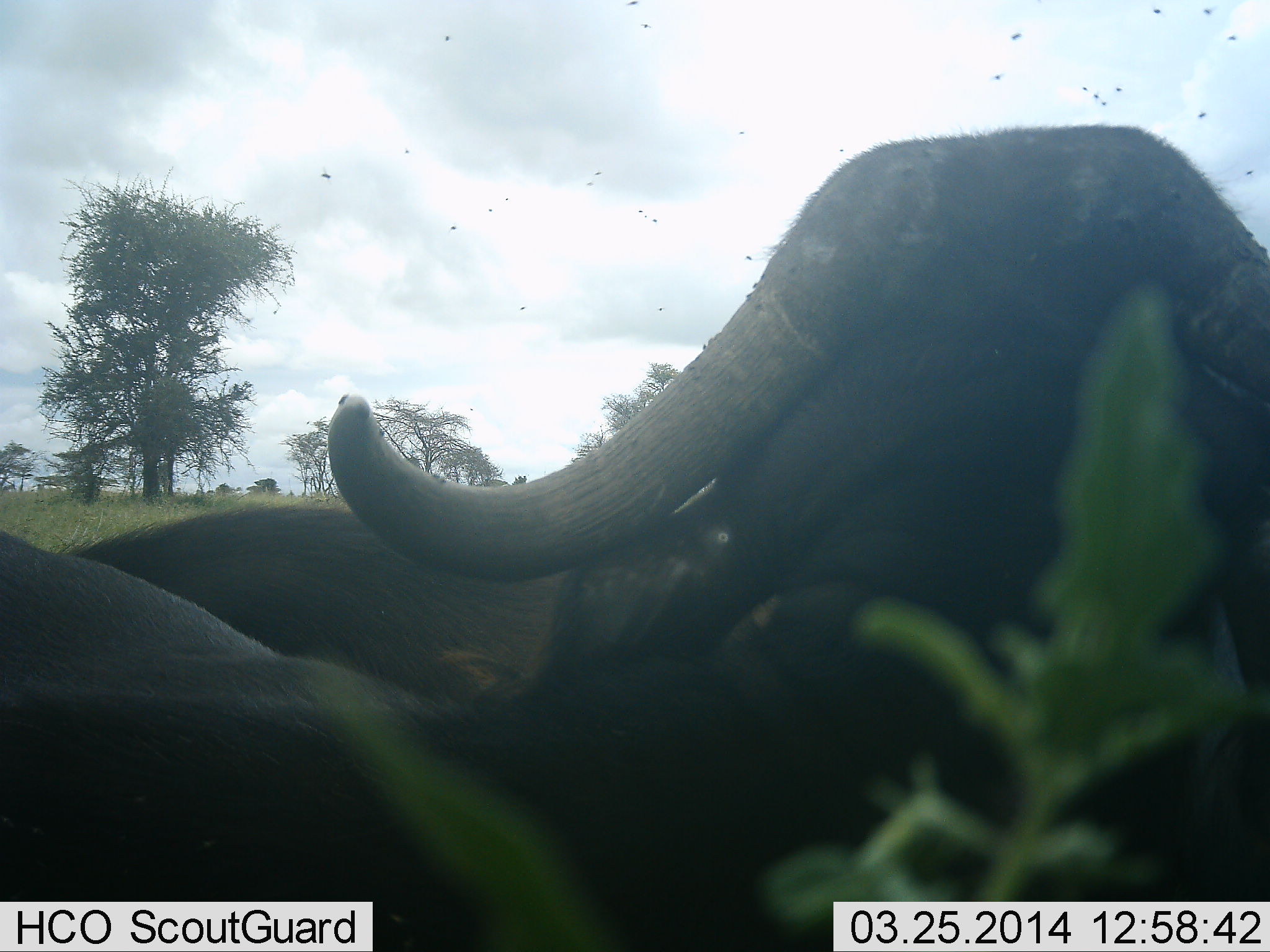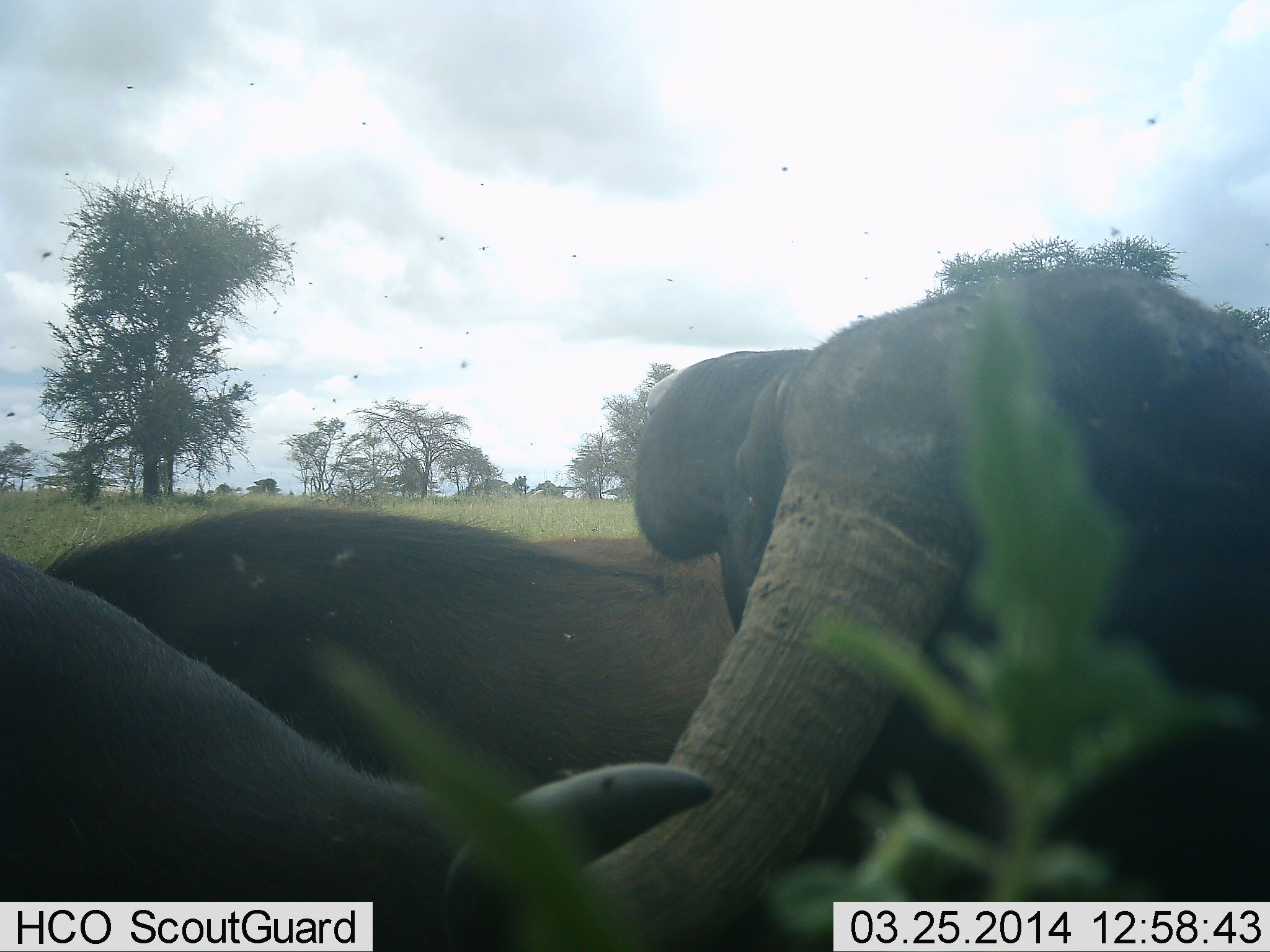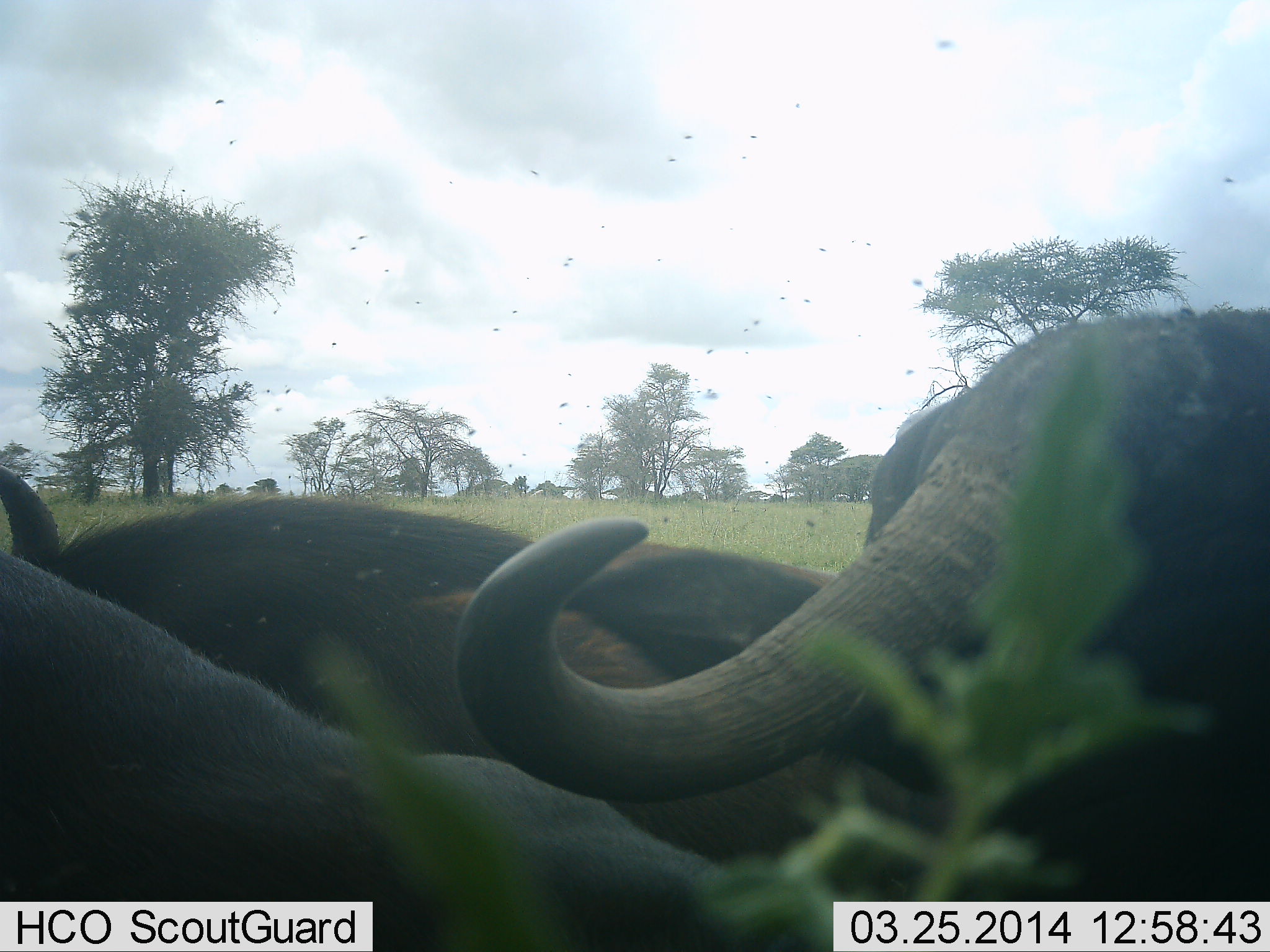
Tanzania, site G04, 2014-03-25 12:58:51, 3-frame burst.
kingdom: Animalia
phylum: Chordata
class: Mammalia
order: Artiodactyla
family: Bovidae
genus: Syncerus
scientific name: Syncerus caffer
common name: cape buffalo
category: buffalo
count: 2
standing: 38%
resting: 54%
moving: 8%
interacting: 23%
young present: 0%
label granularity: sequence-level